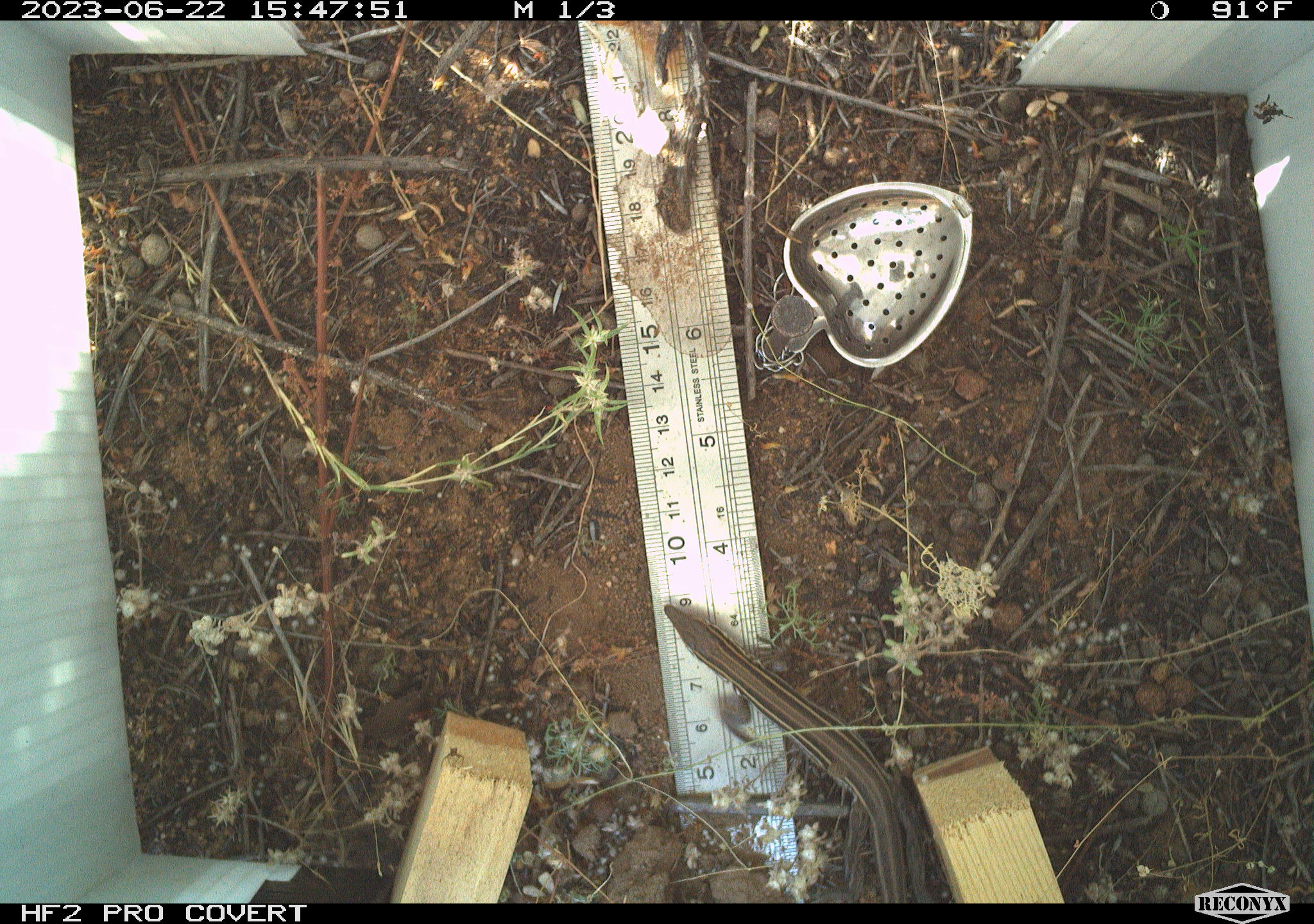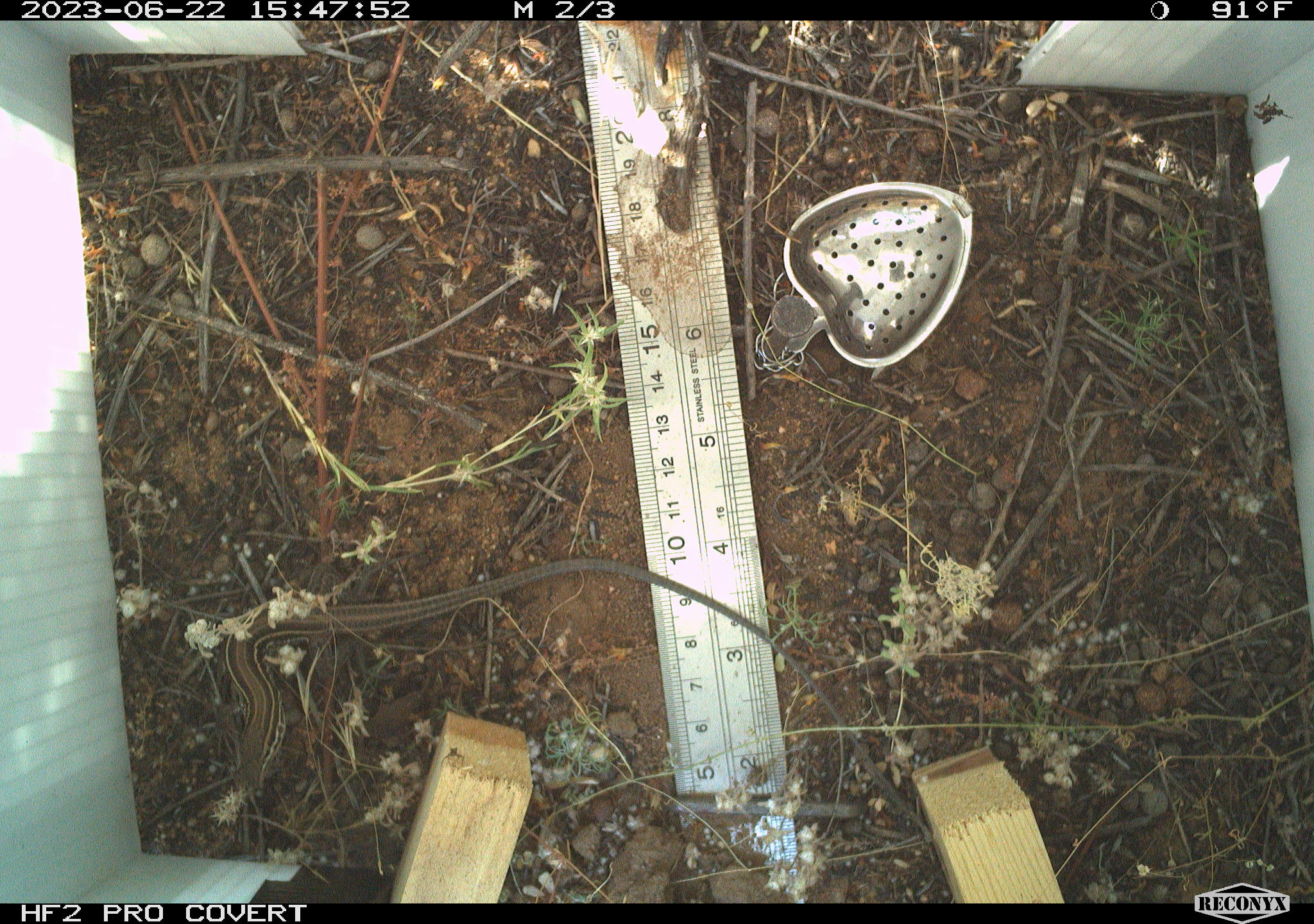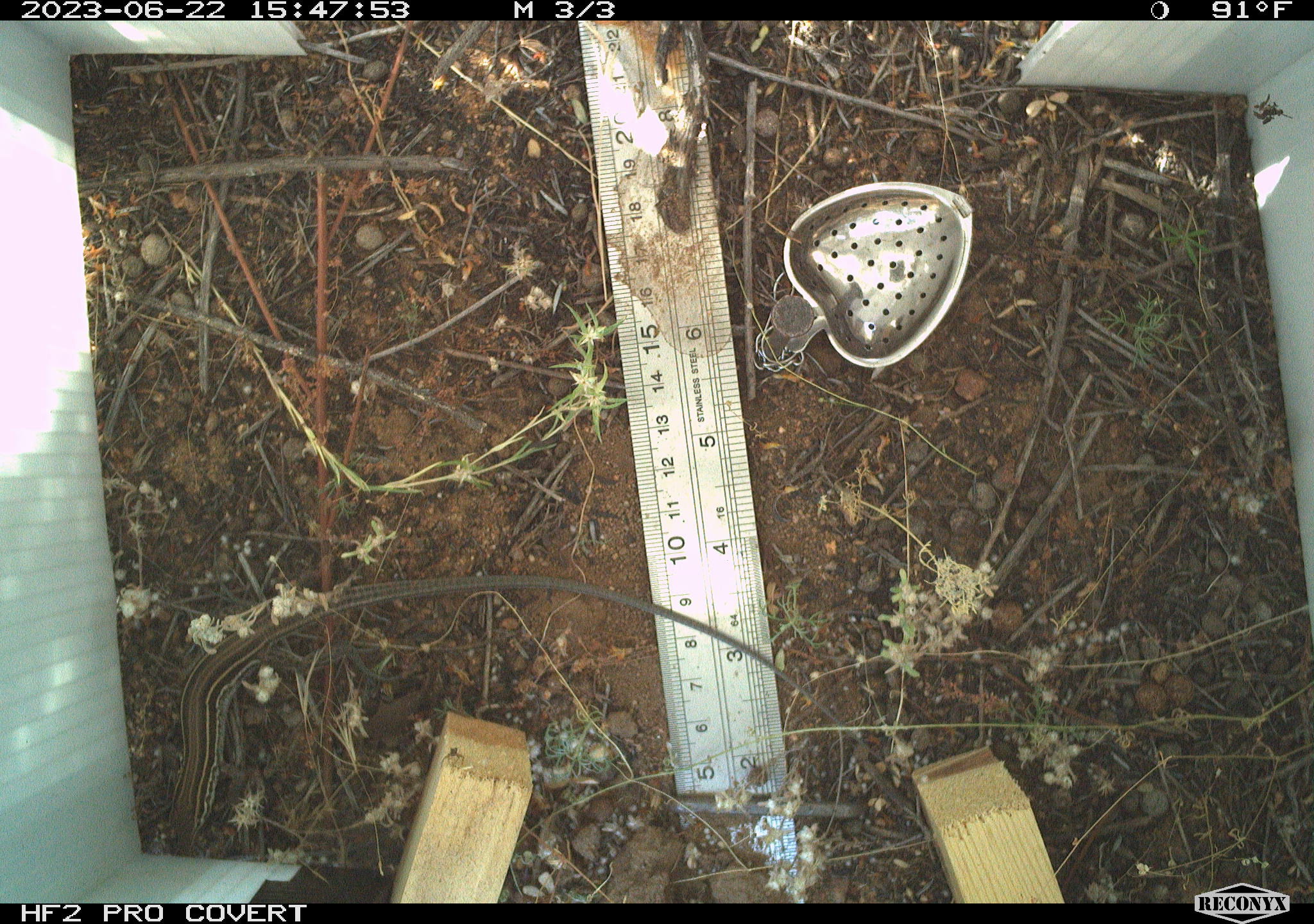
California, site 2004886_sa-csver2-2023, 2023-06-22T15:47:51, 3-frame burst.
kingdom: Animalia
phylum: Chordata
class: Reptilia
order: Squamata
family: Teiidae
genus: Aspidoscelis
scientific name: Aspidoscelis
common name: whiptail lizards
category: aspidoscelis species